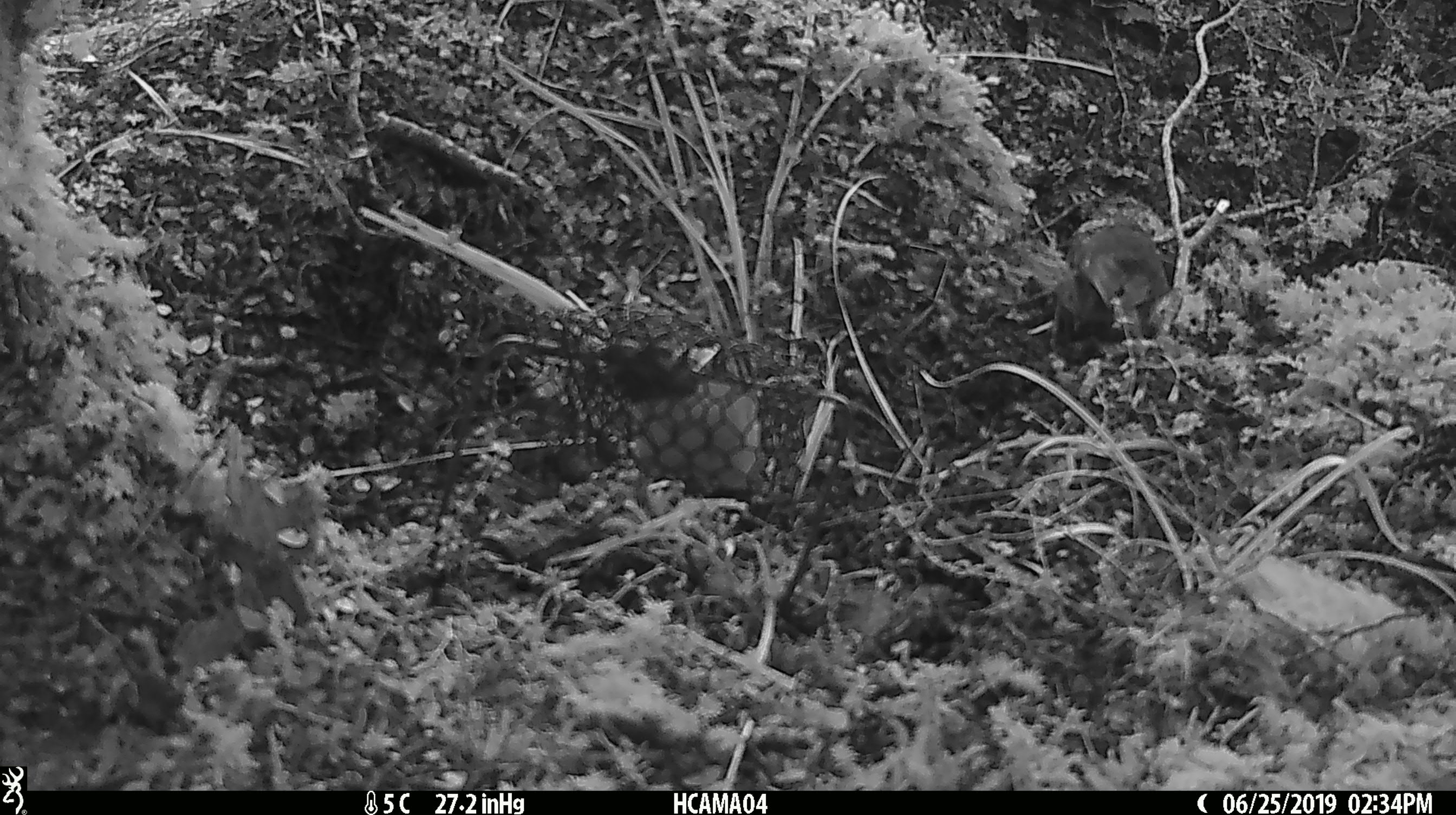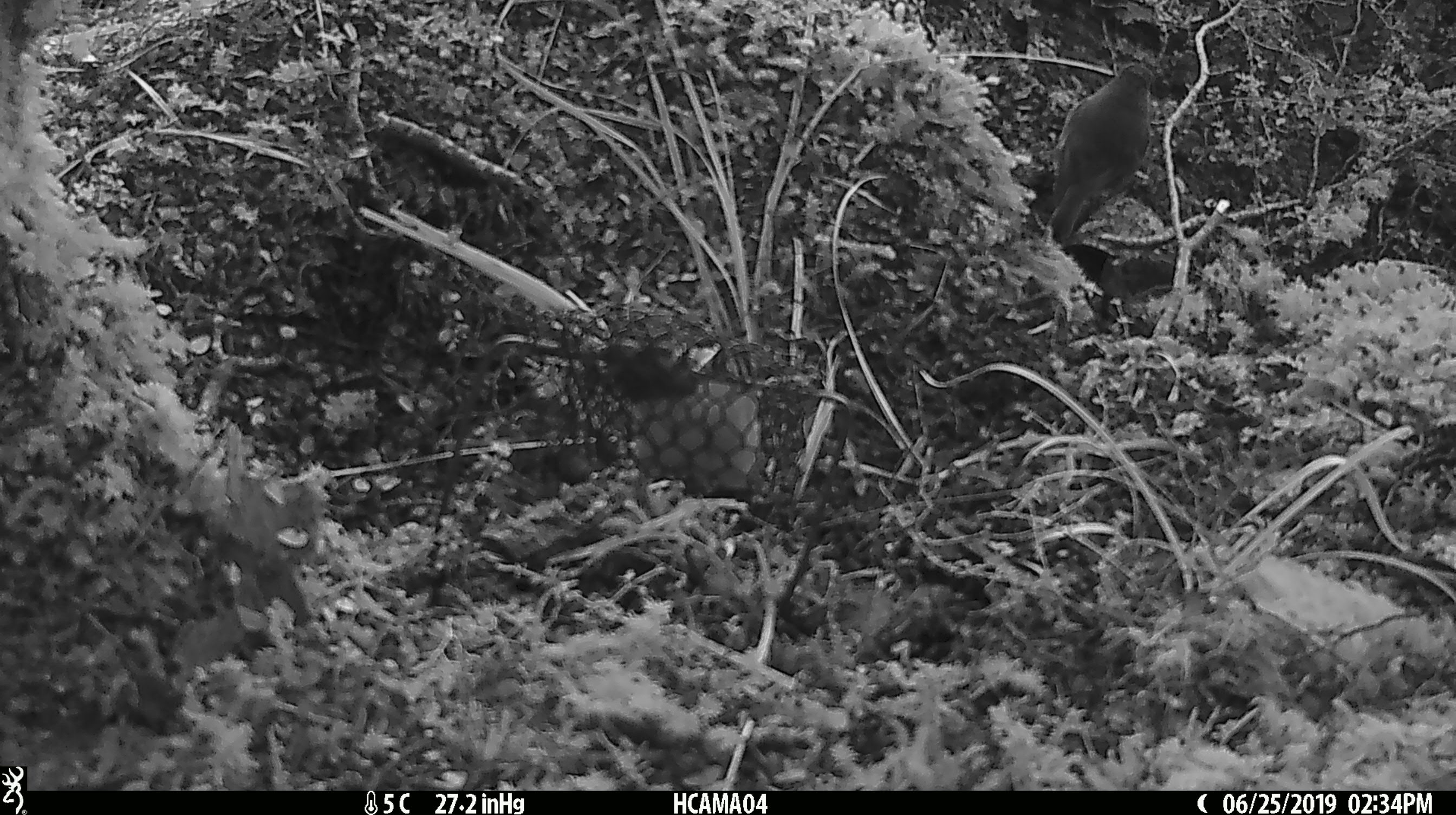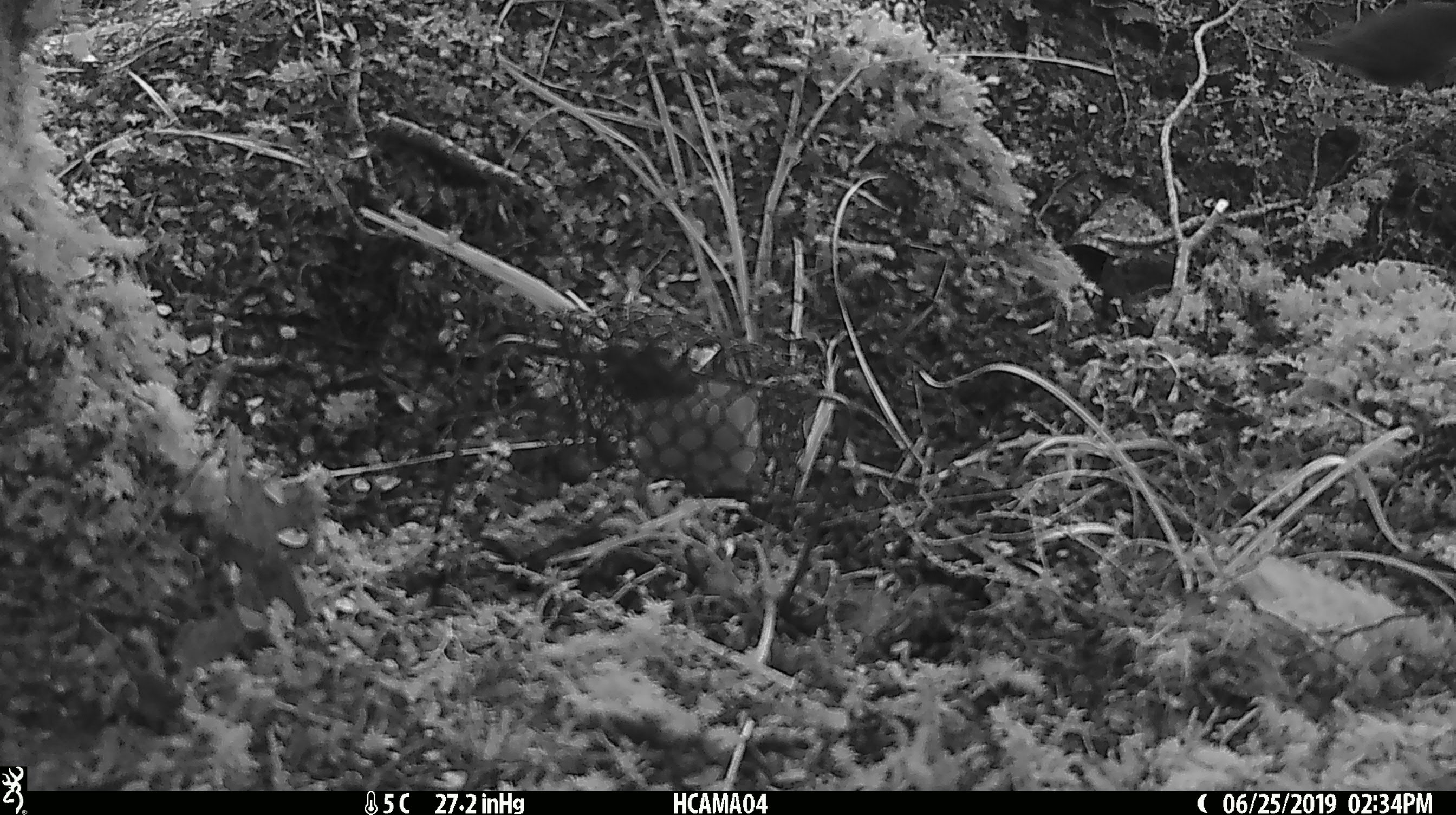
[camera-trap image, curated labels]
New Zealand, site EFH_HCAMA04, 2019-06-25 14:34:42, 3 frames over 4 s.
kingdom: Animalia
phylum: Chordata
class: Aves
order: Passeriformes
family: Petroicidae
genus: Petroica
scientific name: Petroica macrocephala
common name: tomtit